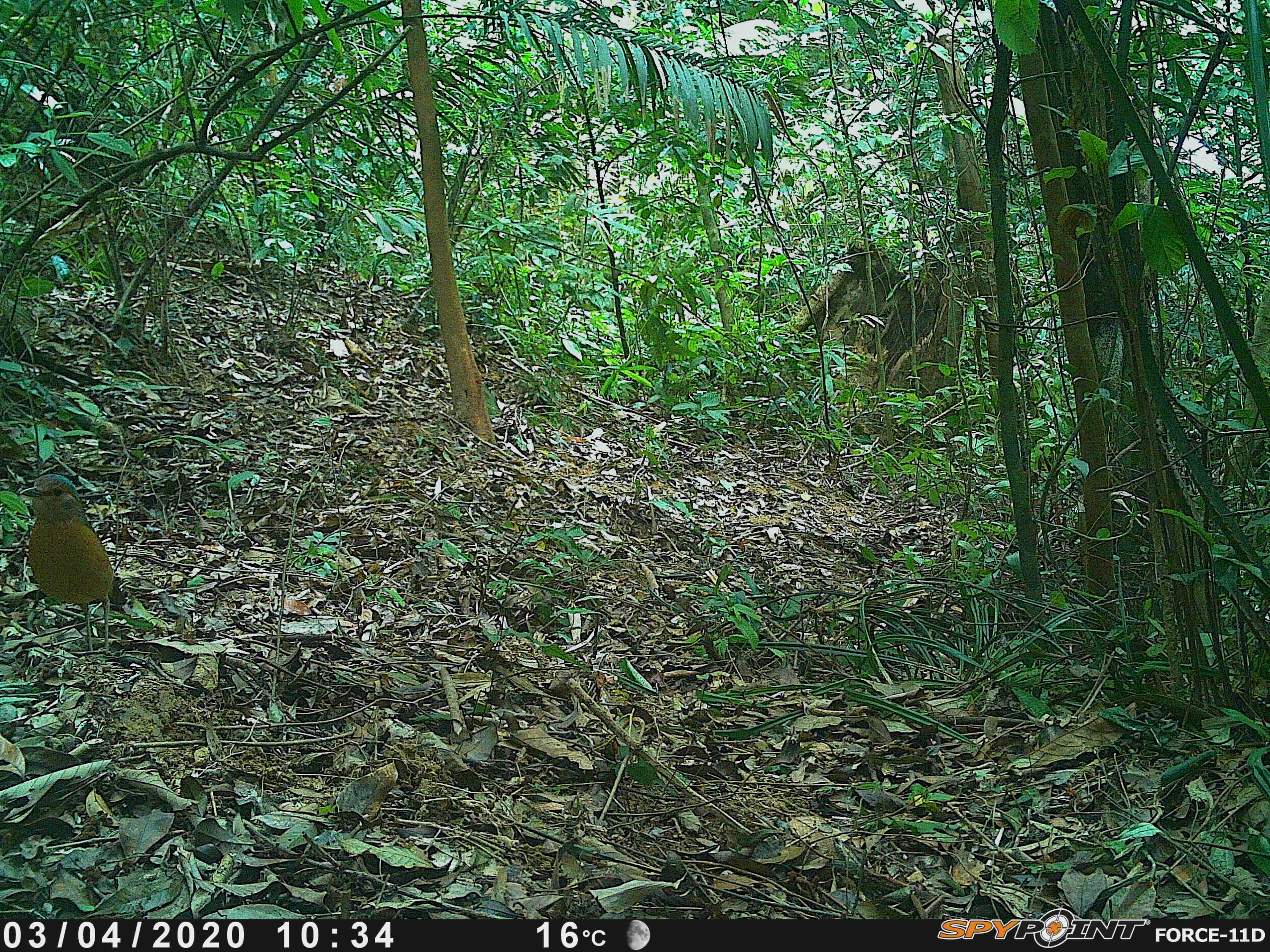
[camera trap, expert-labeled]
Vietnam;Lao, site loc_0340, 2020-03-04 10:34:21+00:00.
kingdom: Animalia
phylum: Chordata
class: Aves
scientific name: Aves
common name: bird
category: unidentified bird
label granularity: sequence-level